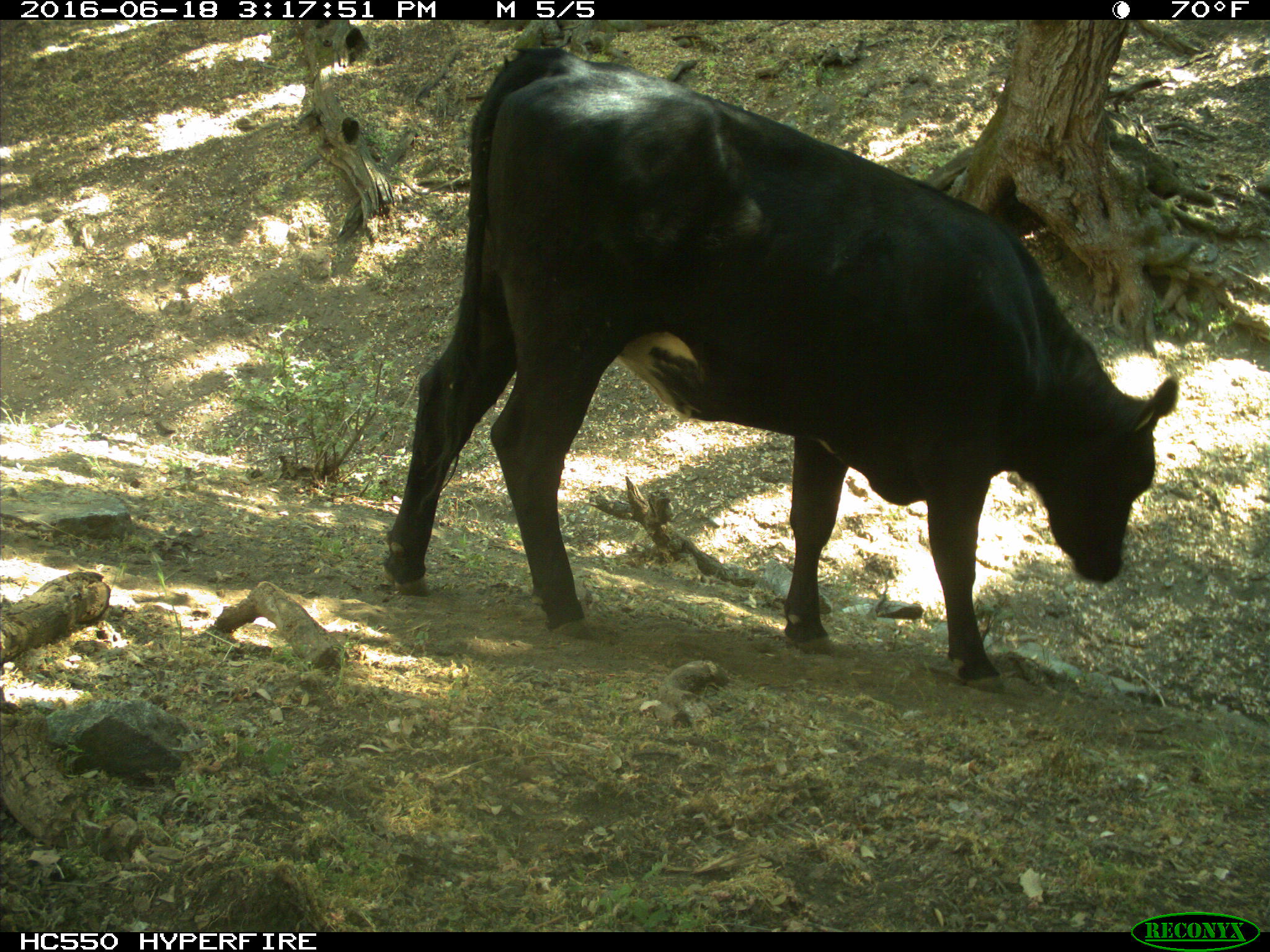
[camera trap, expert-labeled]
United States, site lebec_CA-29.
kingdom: Animalia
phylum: Chordata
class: Mammalia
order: Artiodactyla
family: Bovidae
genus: Bos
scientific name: Bos taurus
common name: domestic cow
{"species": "Bos taurus (domestic cow)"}